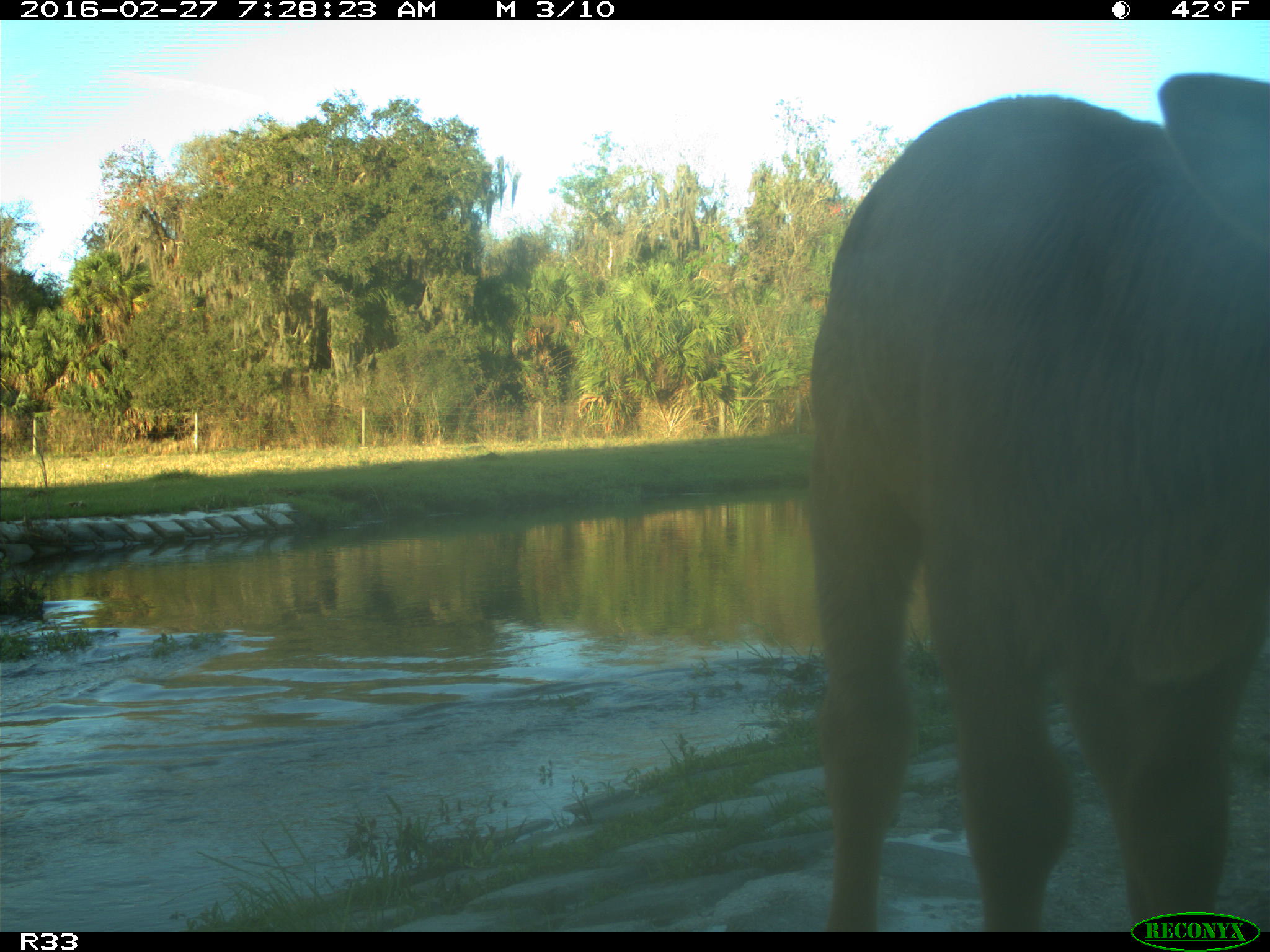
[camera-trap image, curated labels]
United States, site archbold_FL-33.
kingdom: Animalia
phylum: Chordata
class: Mammalia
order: Artiodactyla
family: Bovidae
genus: Bos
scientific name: Bos taurus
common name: domestic cow